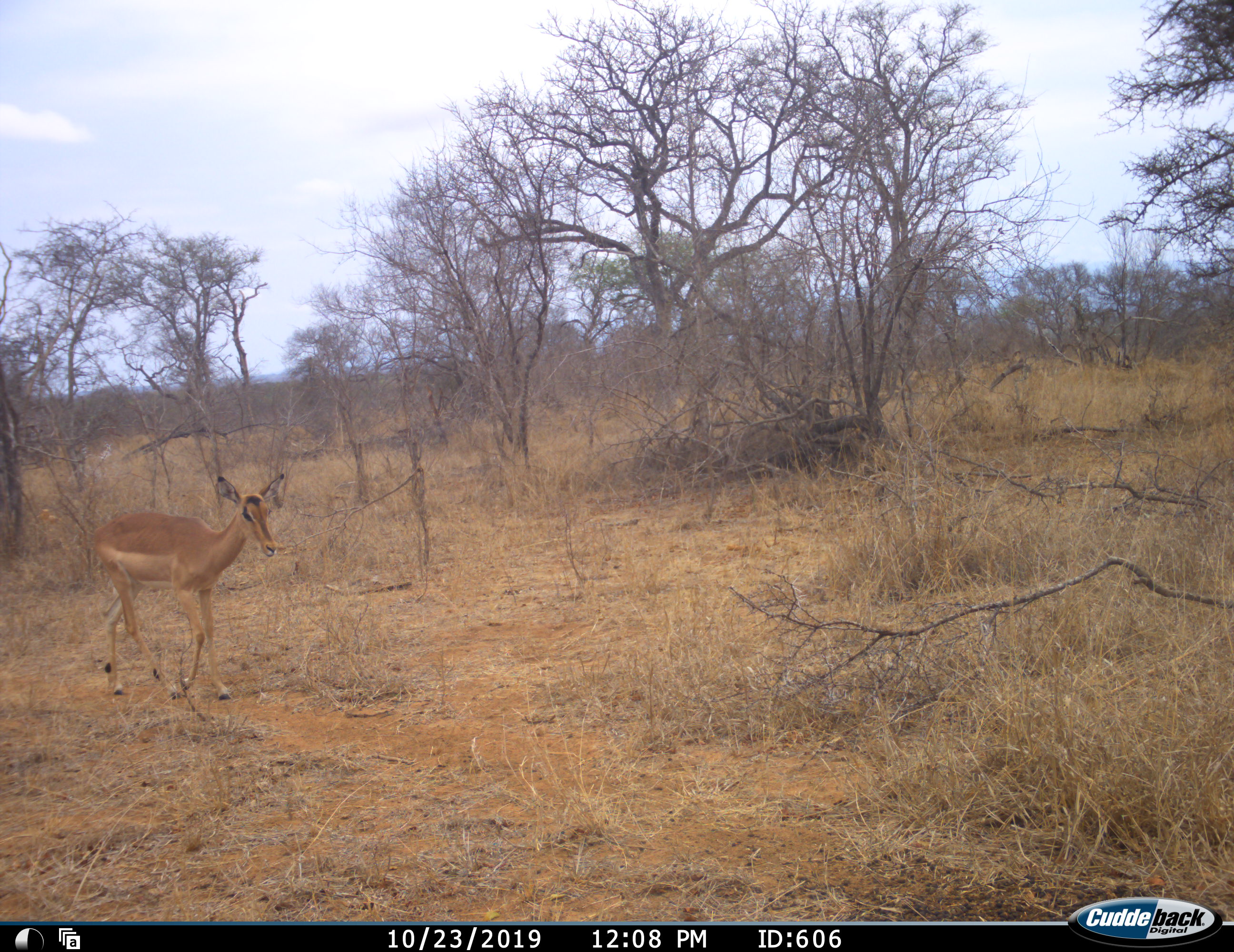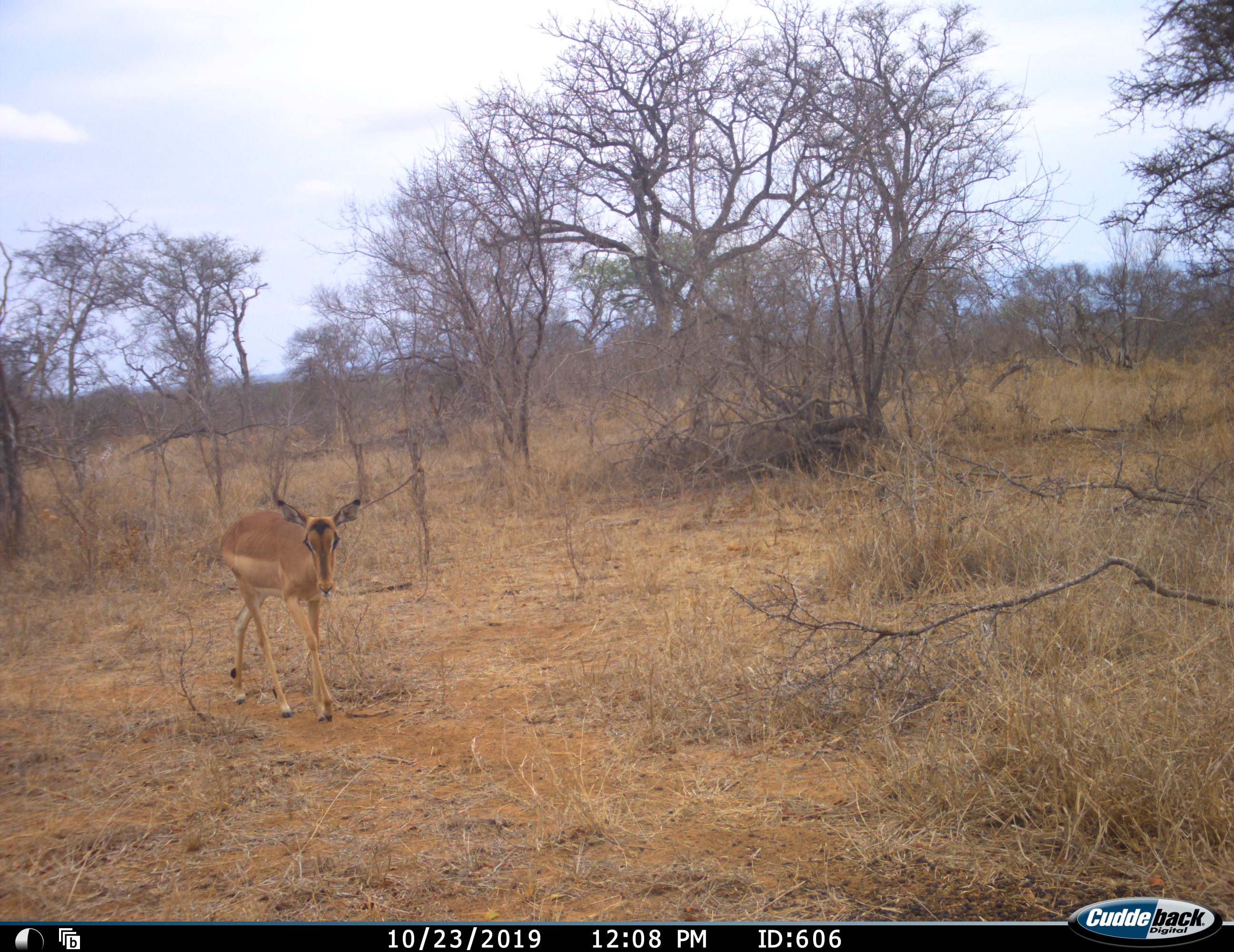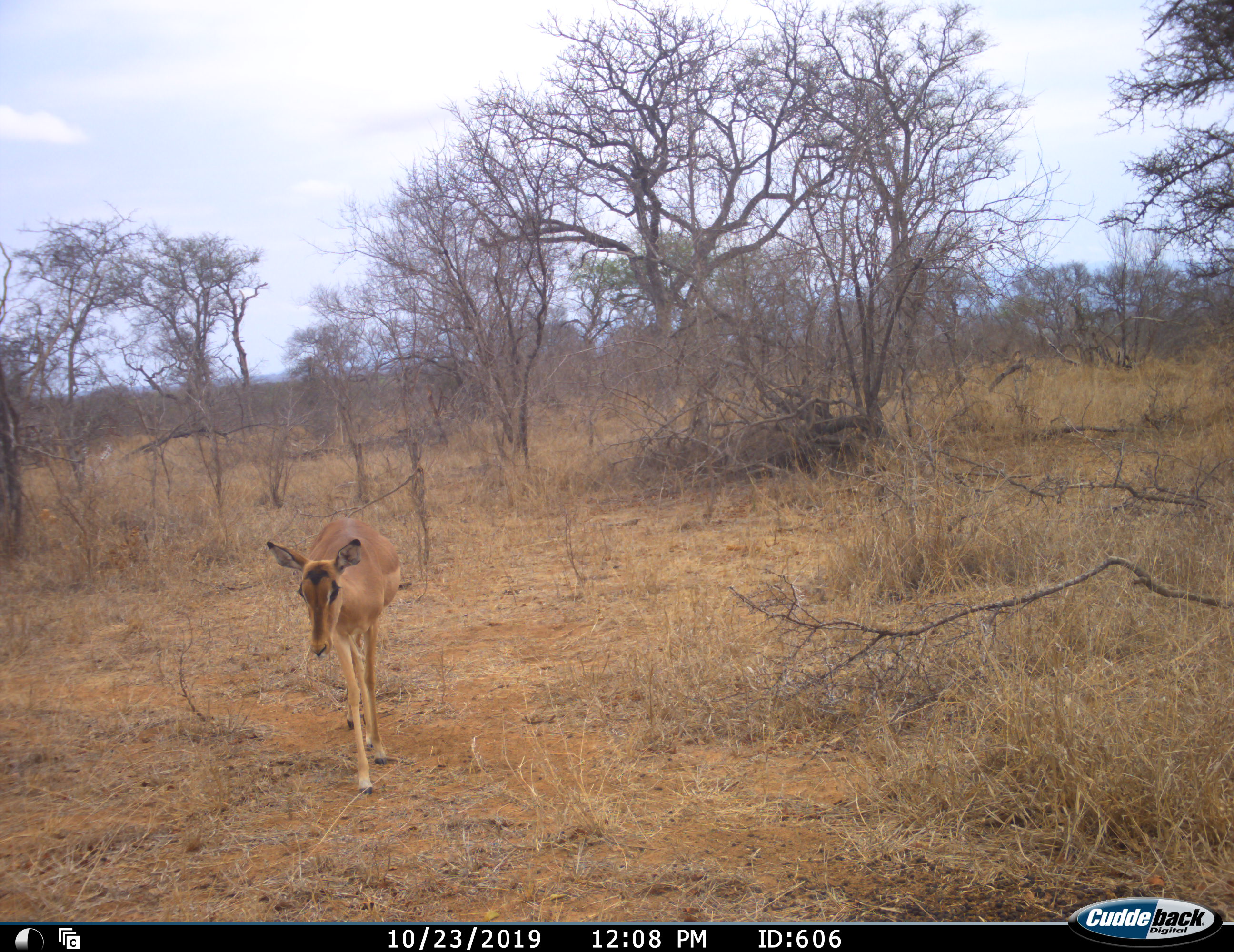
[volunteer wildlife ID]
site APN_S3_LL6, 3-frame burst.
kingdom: Animalia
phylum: Chordata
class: Mammalia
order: Artiodactyla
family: Bovidae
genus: Aepyceros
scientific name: Aepyceros melampus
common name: impala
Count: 1.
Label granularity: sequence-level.